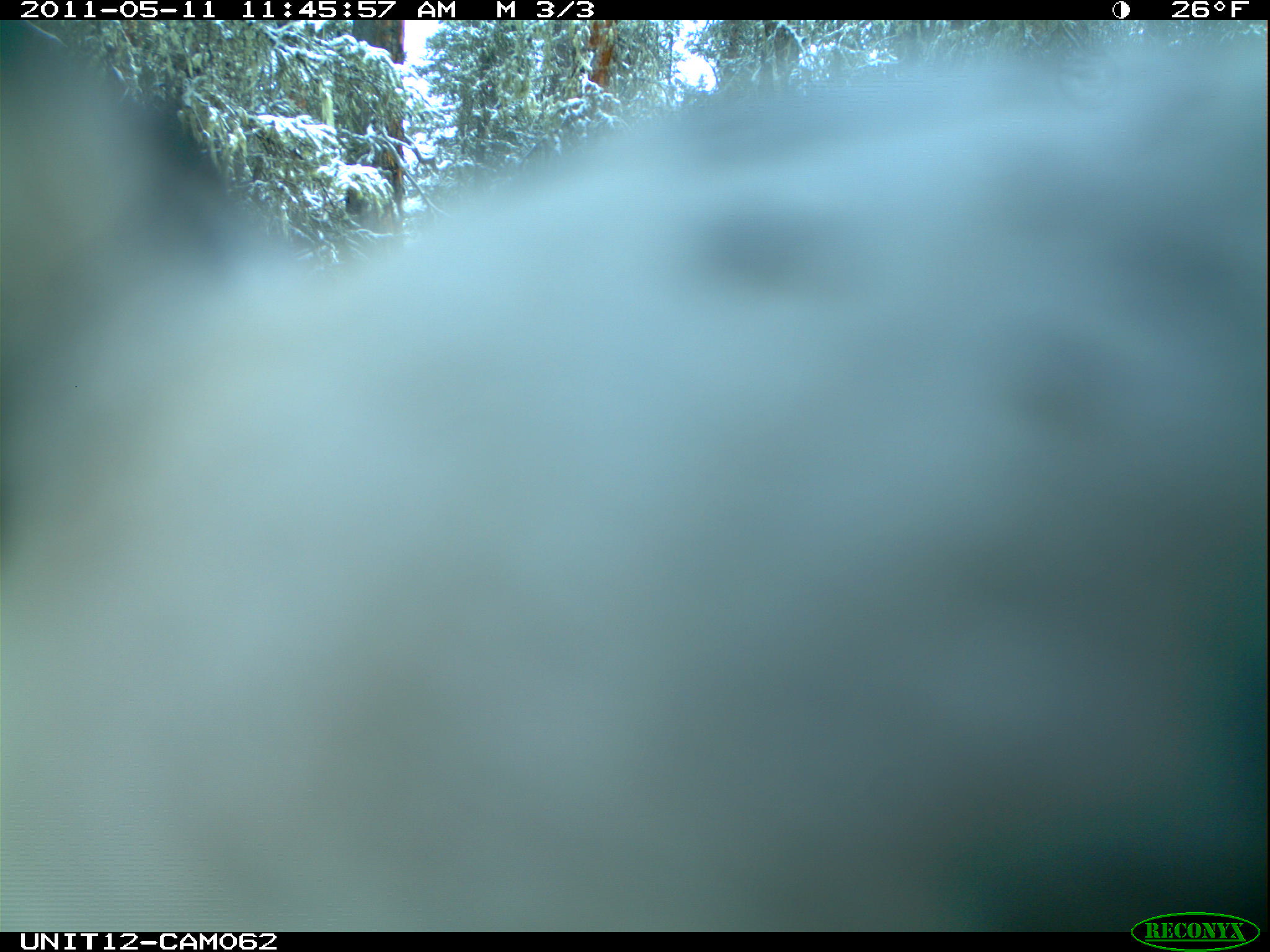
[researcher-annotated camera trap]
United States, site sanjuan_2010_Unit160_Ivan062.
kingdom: Animalia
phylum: Chordata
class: Aves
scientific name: Aves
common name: birds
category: unidentified bird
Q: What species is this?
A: Unidentified bird (birds) (Aves).